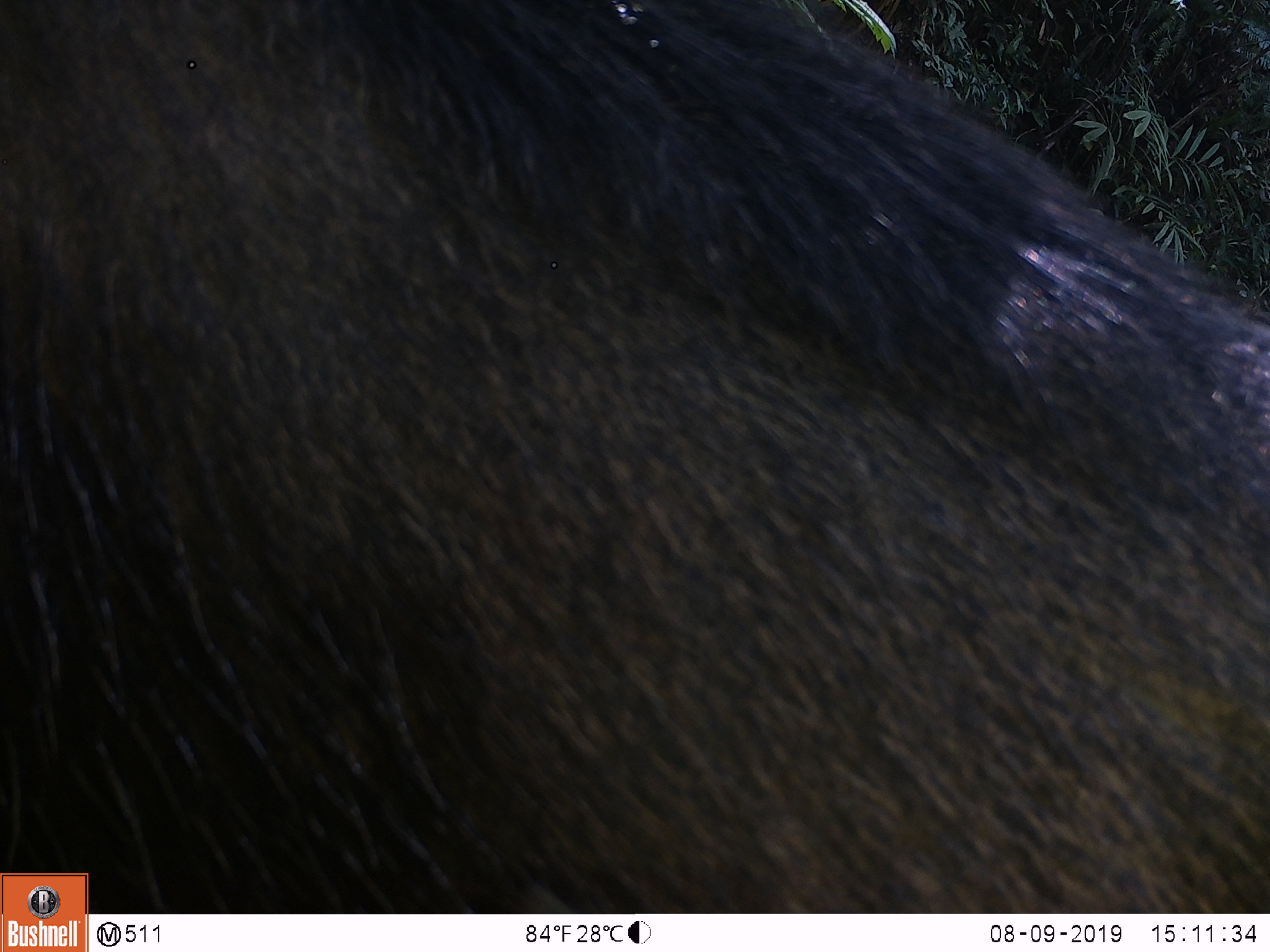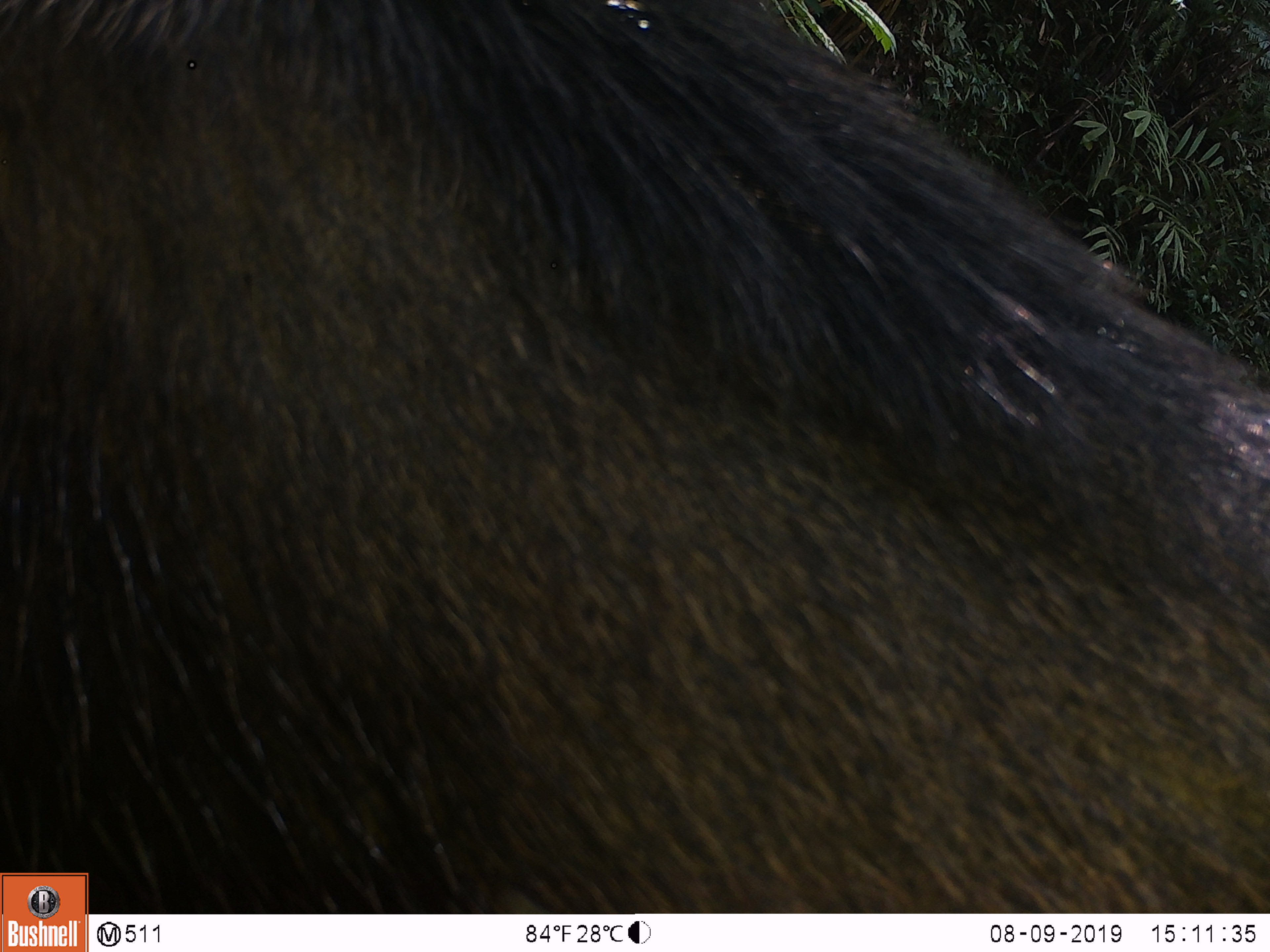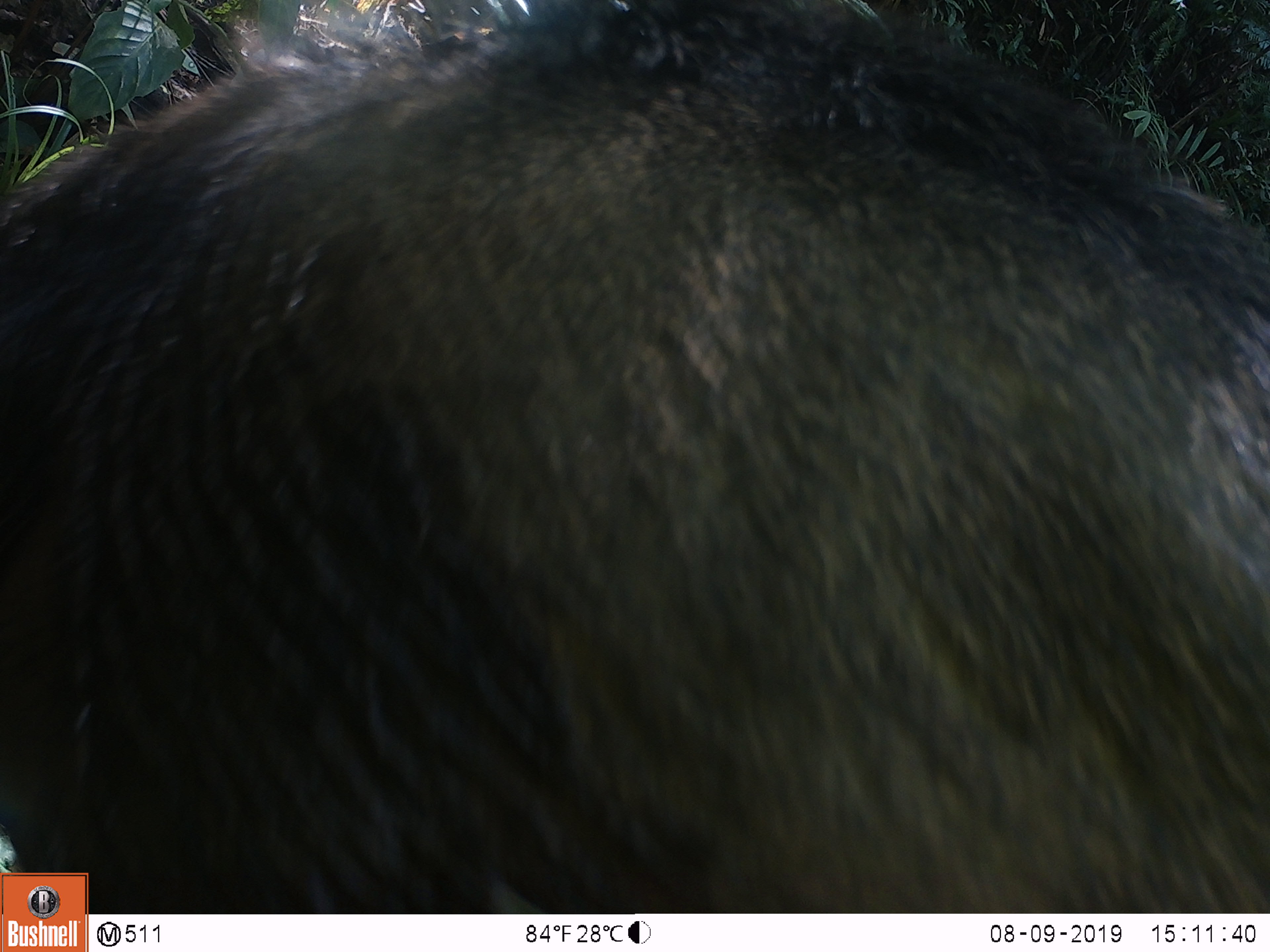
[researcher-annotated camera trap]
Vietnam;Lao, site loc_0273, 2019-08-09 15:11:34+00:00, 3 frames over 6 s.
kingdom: Animalia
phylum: Chordata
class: Mammalia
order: Artiodactyla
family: Suidae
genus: Sus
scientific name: Sus scrofa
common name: eurasian wild pig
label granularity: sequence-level